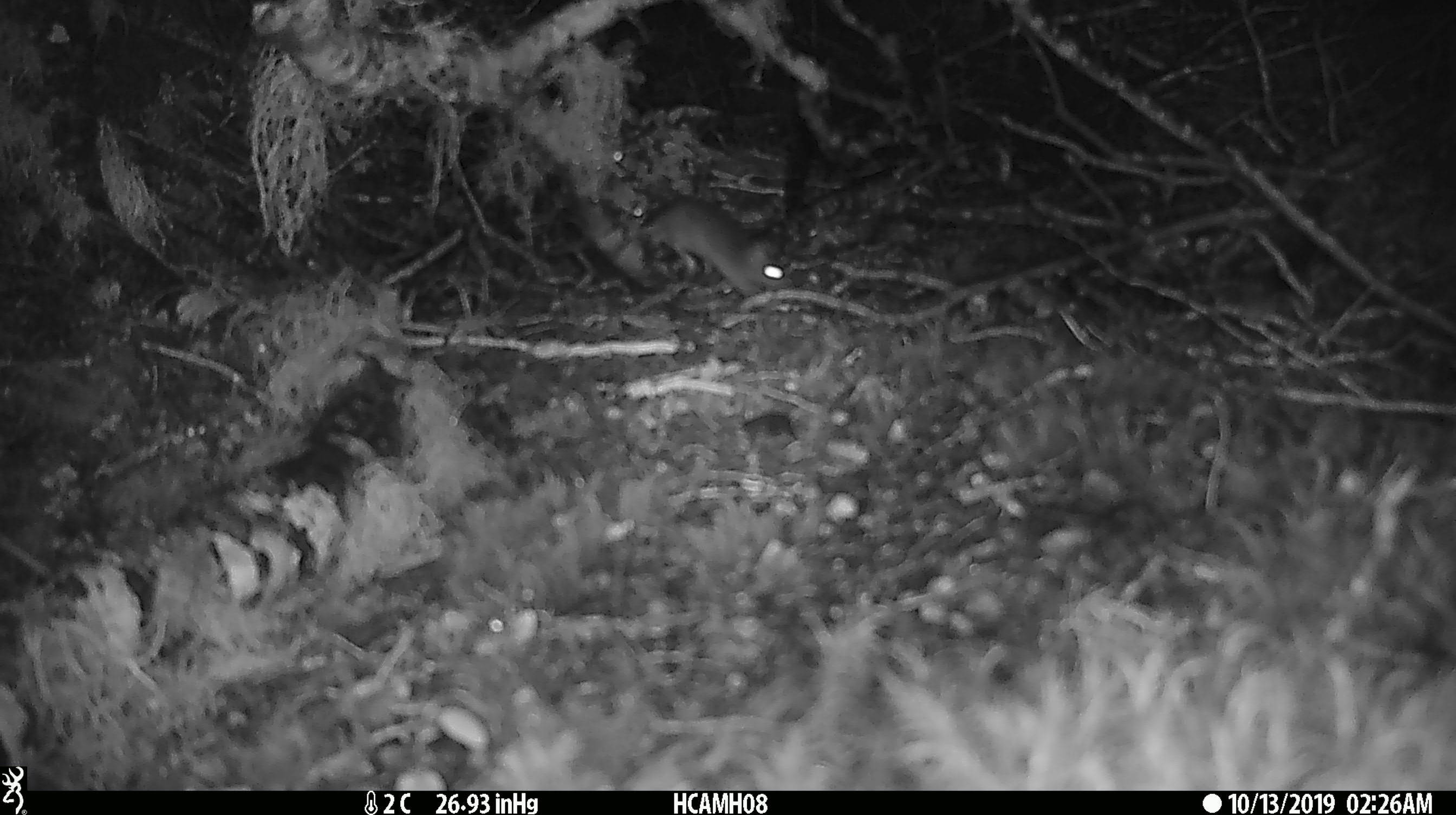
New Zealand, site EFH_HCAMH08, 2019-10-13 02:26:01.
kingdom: Animalia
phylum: Chordata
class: Mammalia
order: Rodentia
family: Muridae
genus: Mus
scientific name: Mus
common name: mouse